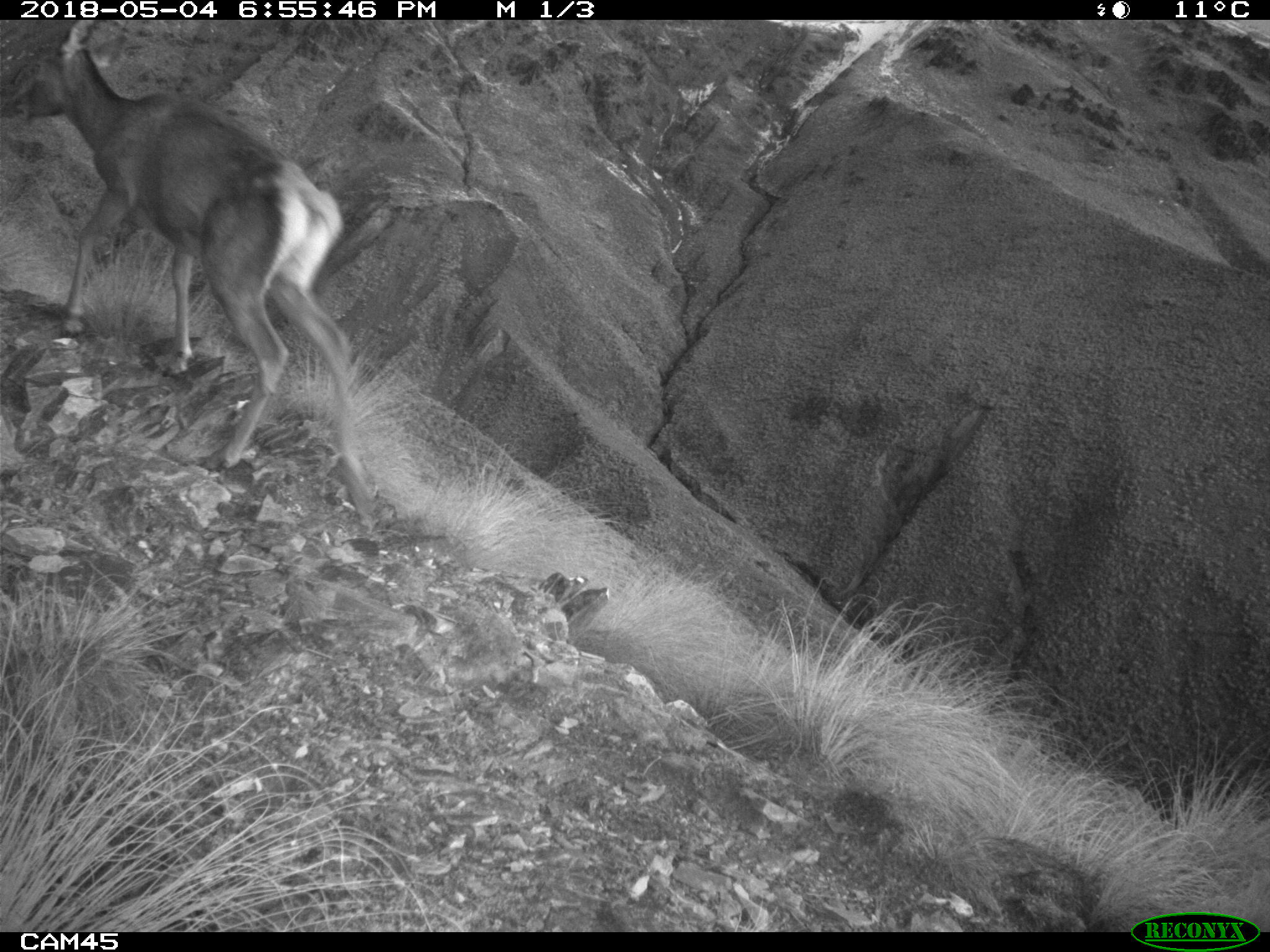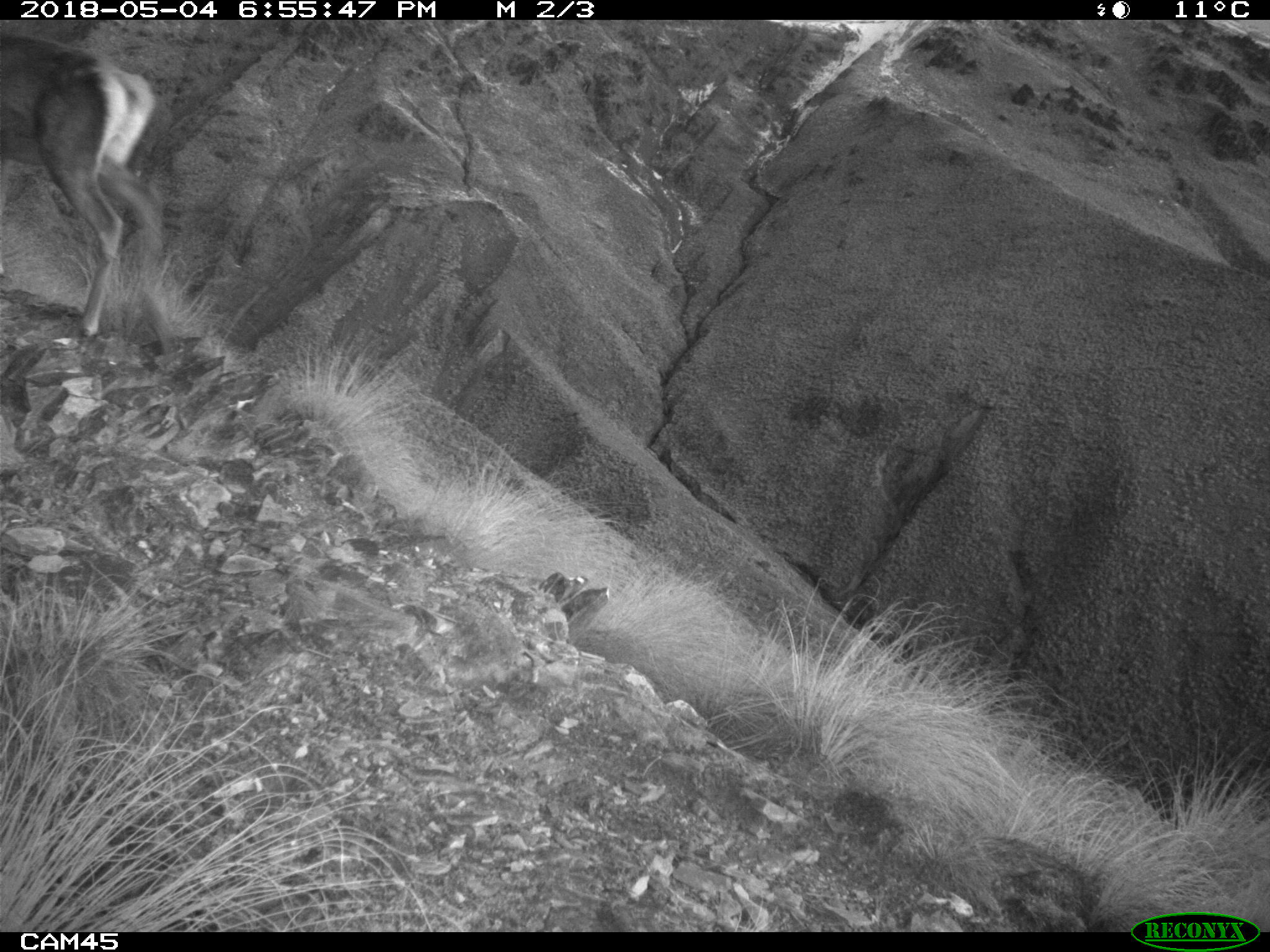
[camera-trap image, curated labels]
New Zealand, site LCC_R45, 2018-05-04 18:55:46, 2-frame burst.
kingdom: Animalia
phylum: Chordata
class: Mammalia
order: Artiodactyla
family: Cervidae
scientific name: Cervidae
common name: deer